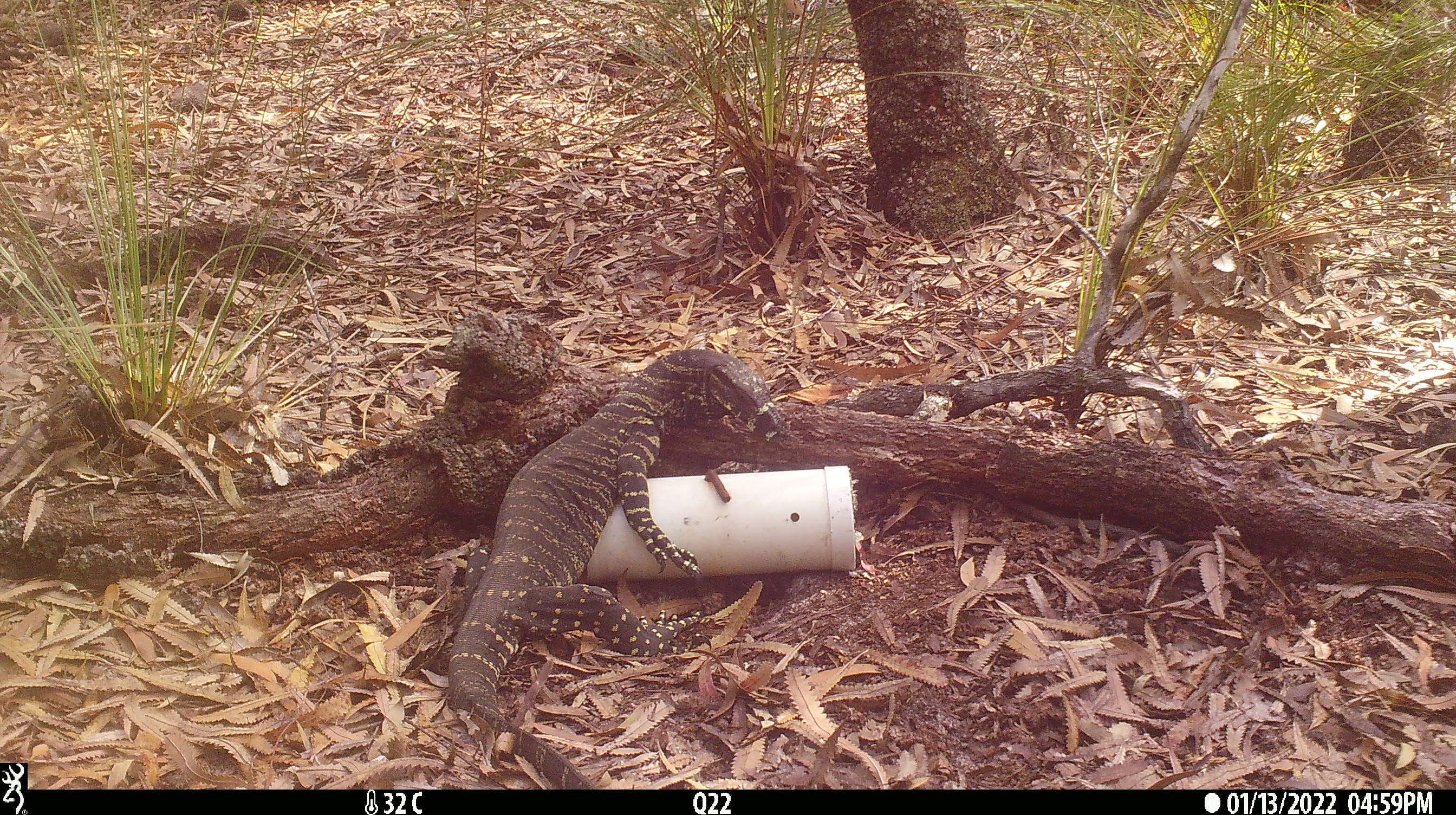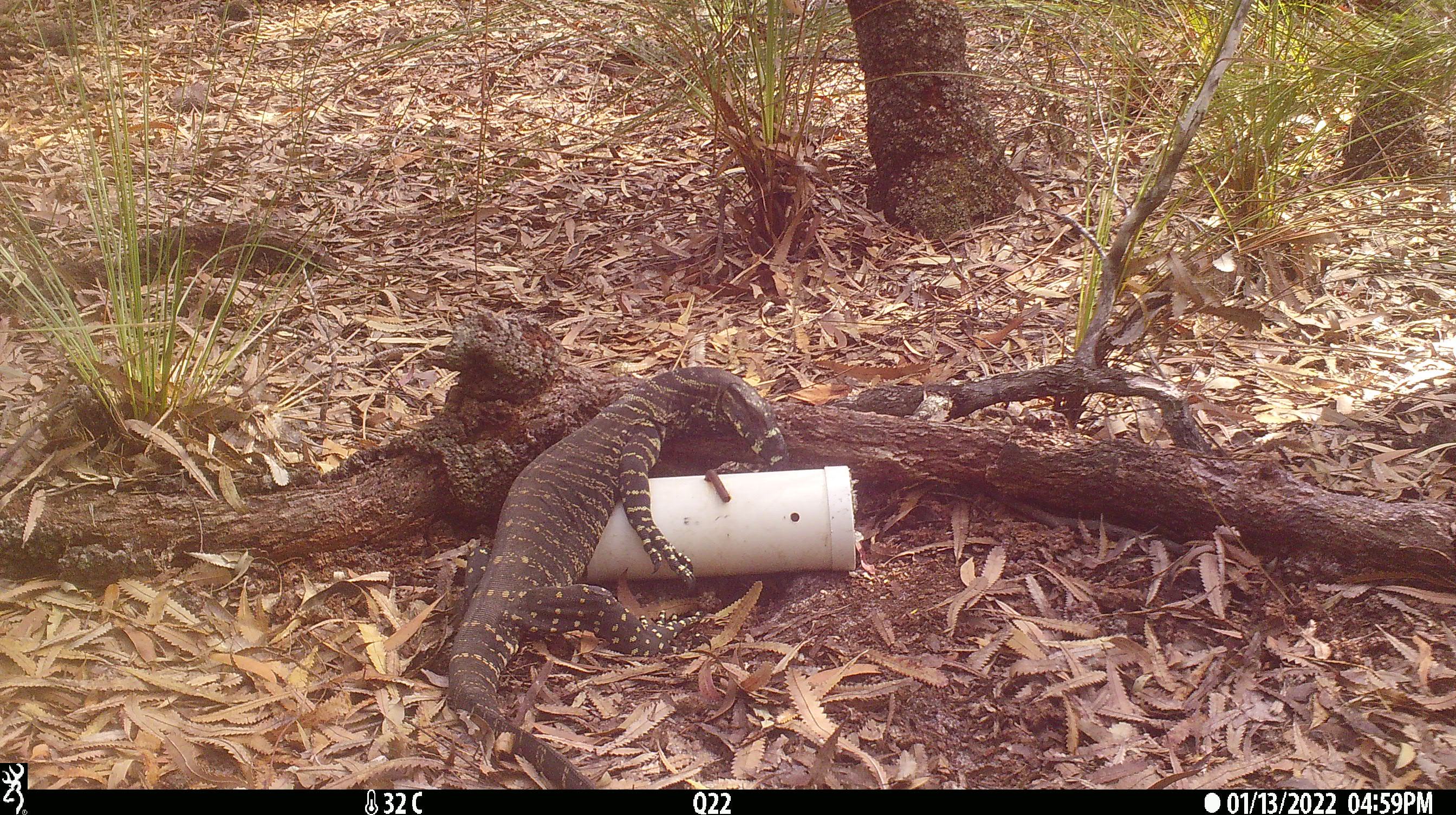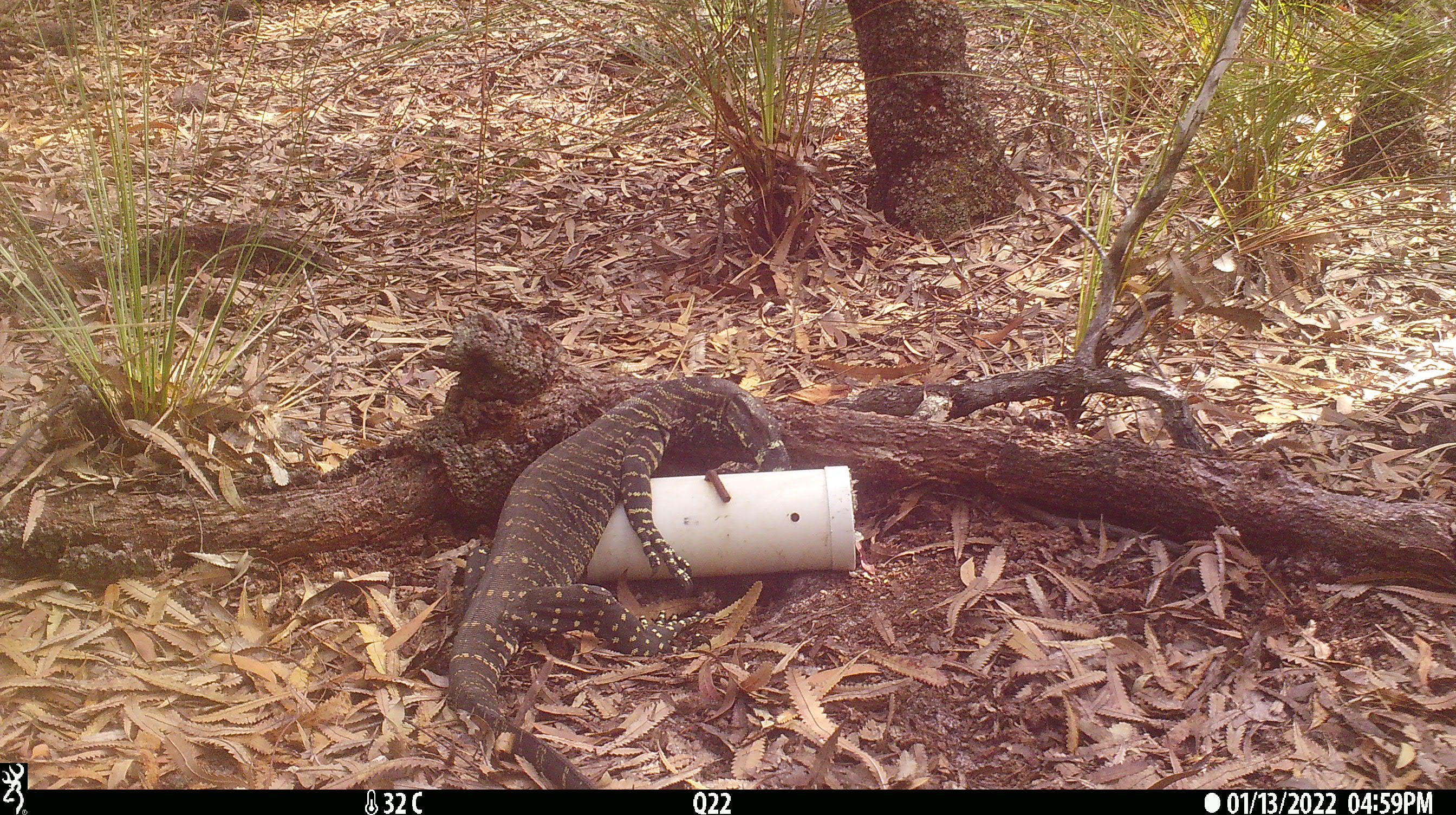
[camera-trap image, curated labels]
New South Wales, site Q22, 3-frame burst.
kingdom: Animalia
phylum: Chordata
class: Reptilia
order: Squamata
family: Varanidae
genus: Varanus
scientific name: Varanus varius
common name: lace monitor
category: goanna